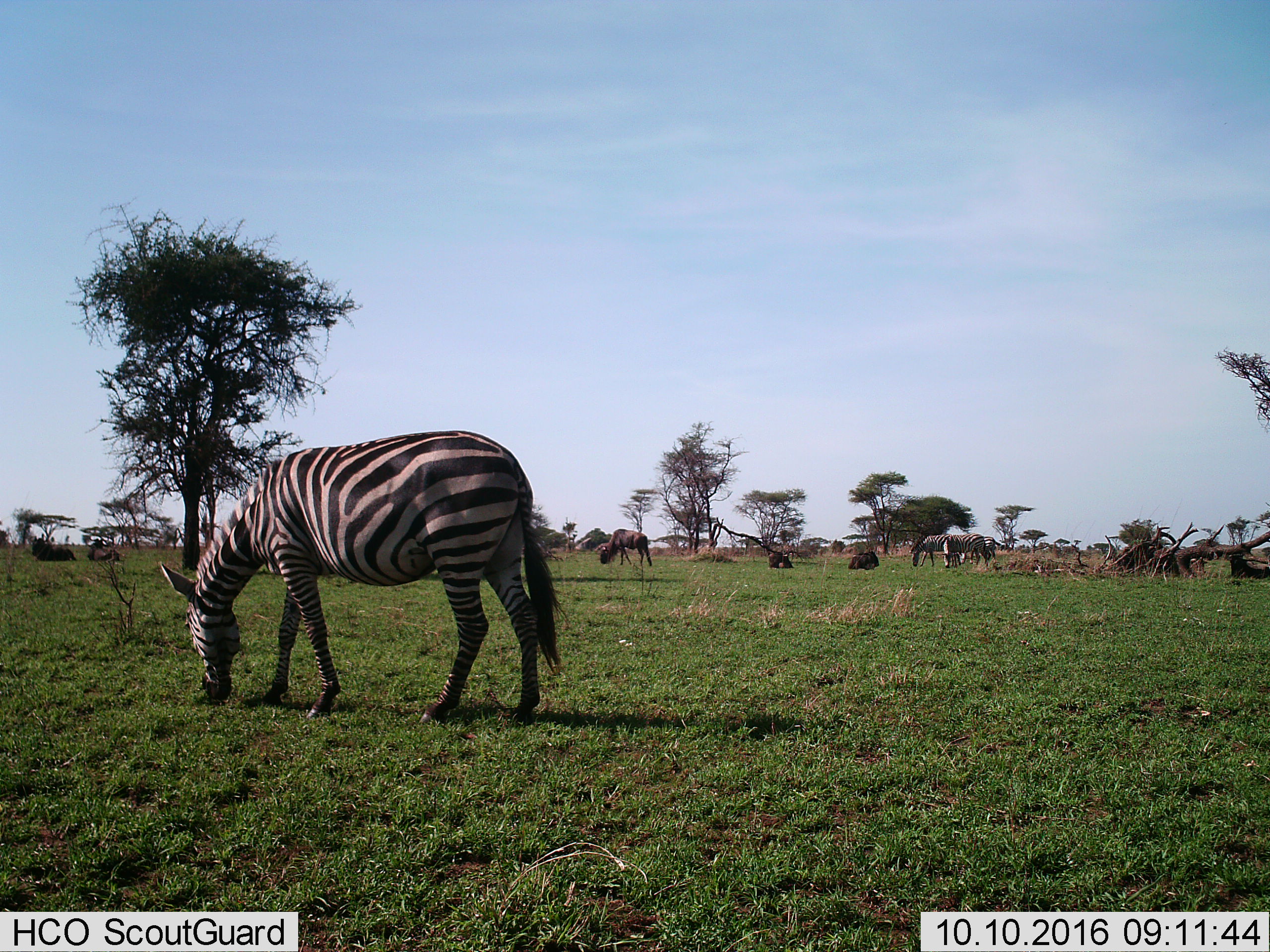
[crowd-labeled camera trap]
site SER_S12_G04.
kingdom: Animalia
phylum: Chordata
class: Mammalia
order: Artiodactyla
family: Bovidae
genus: Connochaetes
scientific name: Connochaetes taurinus taurinus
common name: blue wildebeest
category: wildebeestblue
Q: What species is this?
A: Wildebeestblue (blue wildebeest) (Connochaetes taurinus taurinus).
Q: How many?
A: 6.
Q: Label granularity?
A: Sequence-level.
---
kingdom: Animalia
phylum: Chordata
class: Mammalia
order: Perissodactyla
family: Equidae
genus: Equus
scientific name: Equus quagga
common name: plains zebra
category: zebraplains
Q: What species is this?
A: Zebraplains (plains zebra) (Equus quagga).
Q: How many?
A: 4.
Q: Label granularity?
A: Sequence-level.